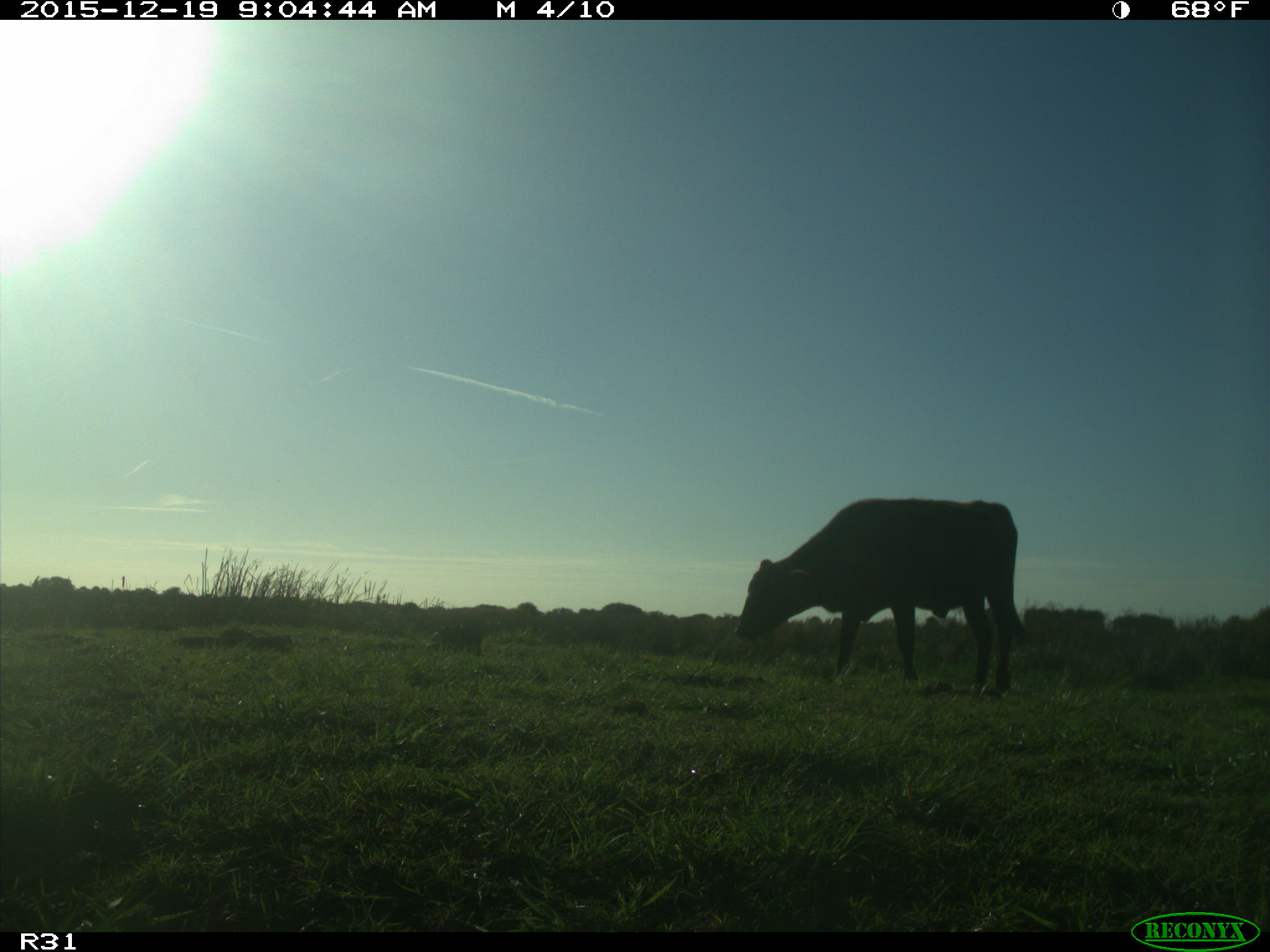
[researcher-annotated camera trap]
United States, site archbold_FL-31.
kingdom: Animalia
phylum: Chordata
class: Mammalia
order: Artiodactyla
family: Bovidae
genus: Bos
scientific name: Bos taurus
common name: domestic cow